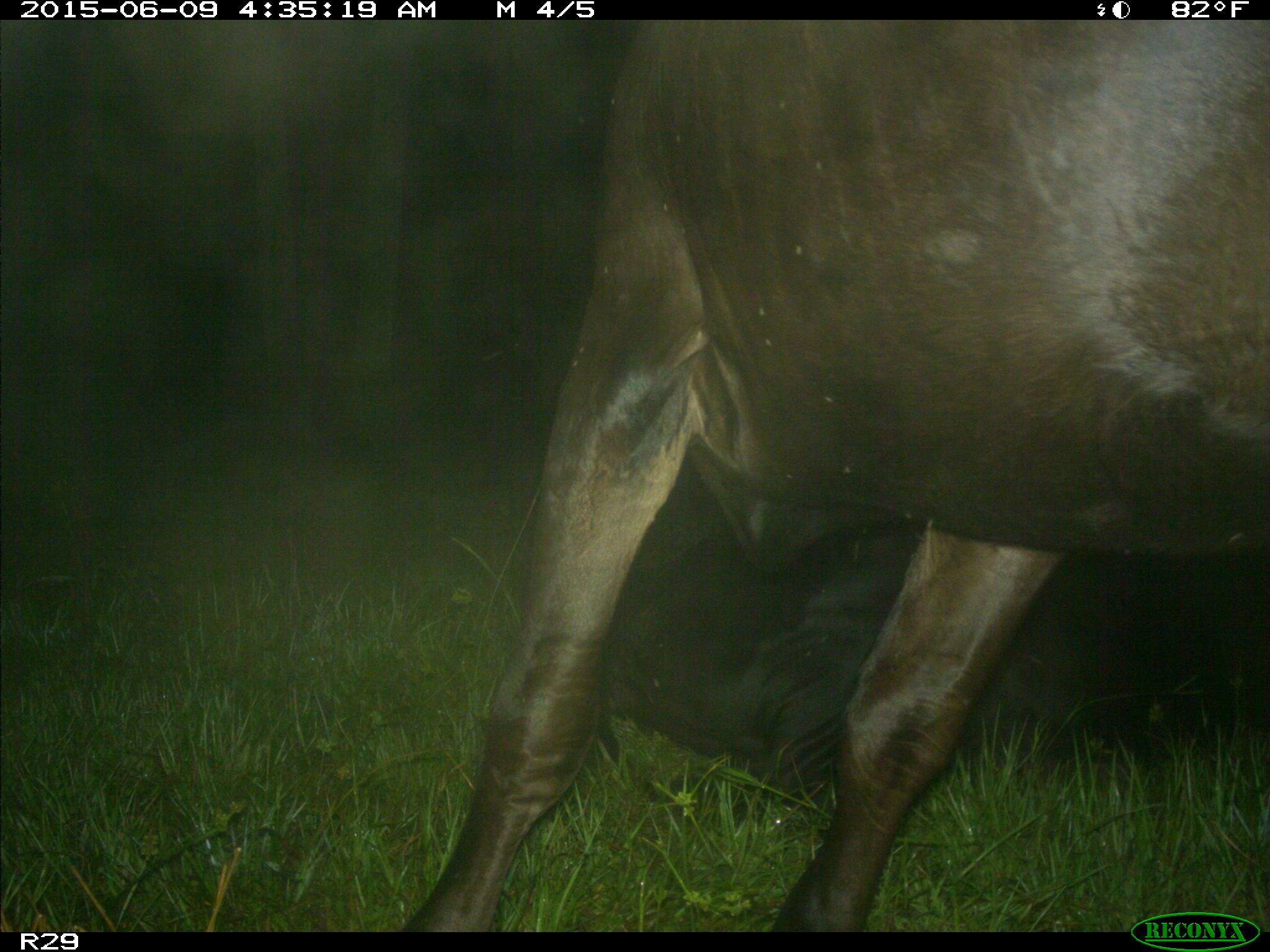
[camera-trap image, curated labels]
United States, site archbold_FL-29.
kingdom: Animalia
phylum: Chordata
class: Mammalia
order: Artiodactyla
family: Bovidae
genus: Bos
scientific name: Bos taurus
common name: domestic cow